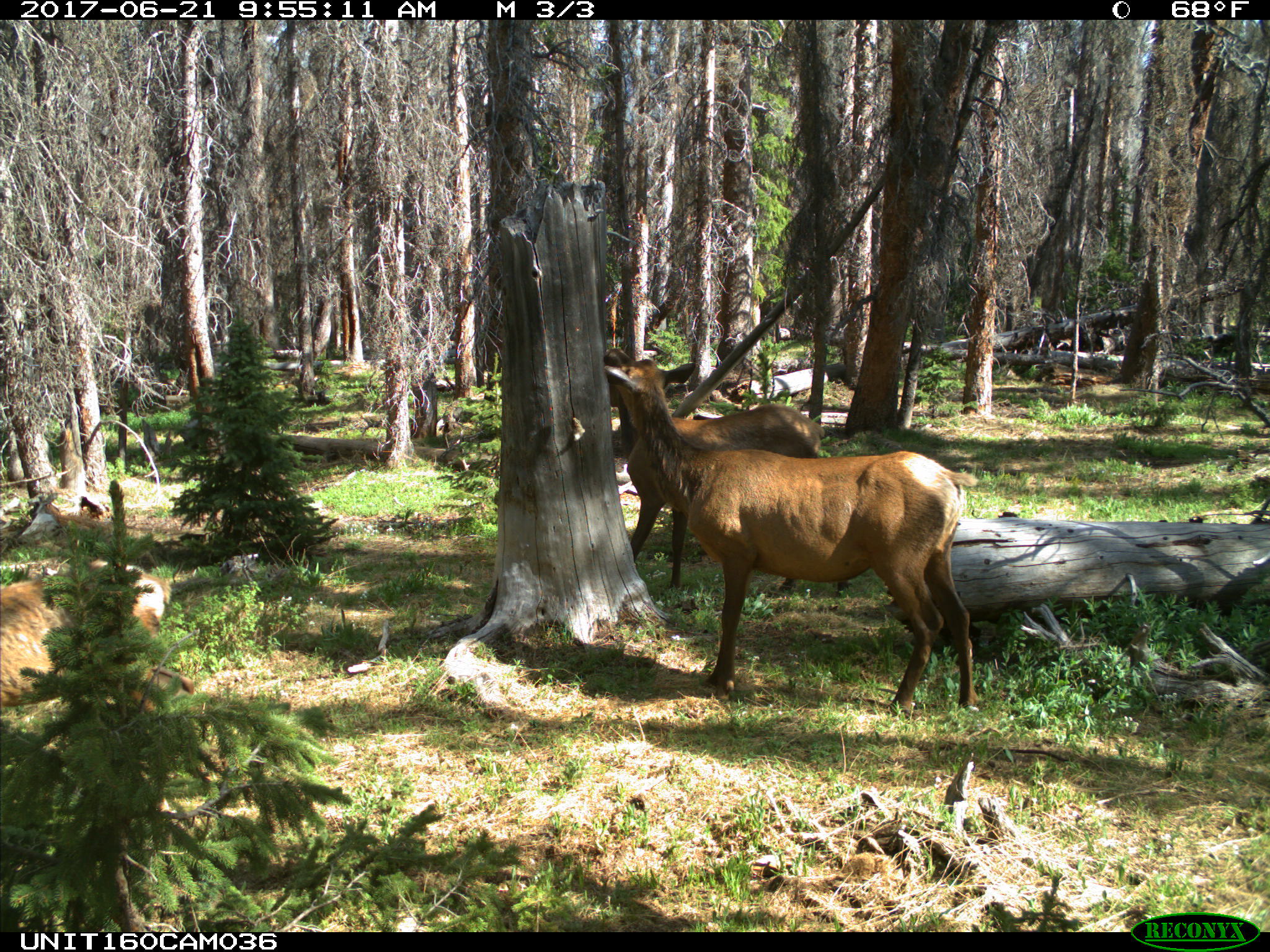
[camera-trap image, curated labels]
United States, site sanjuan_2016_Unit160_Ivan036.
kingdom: Animalia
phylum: Chordata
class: Mammalia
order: Artiodactyla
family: Cervidae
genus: Cervus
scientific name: Cervus elaphus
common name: red deer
Cervus elaphus (red deer).